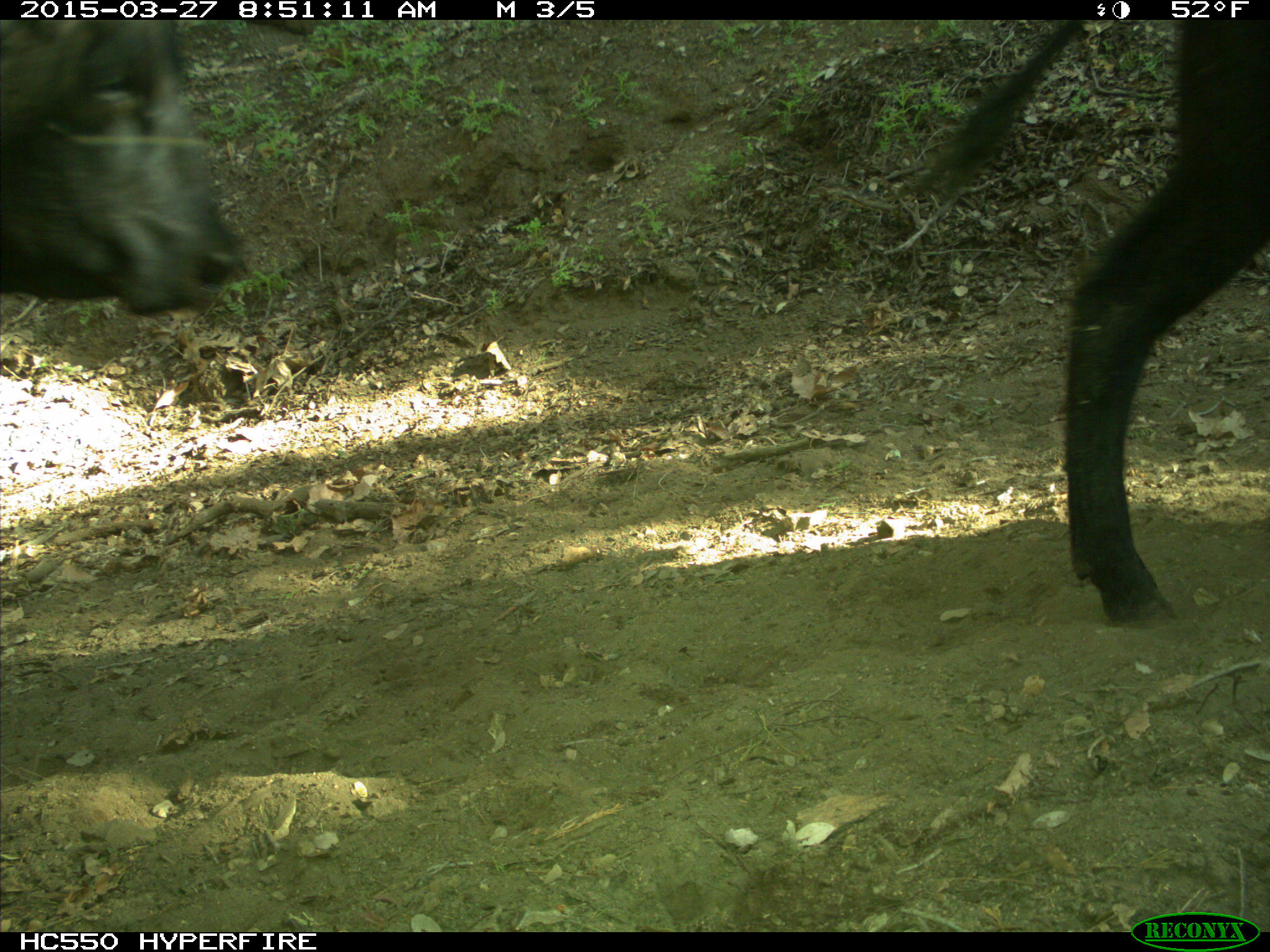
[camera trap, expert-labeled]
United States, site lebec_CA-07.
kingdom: Animalia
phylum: Chordata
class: Mammalia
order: Artiodactyla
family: Bovidae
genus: Bos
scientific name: Bos taurus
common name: domestic cow